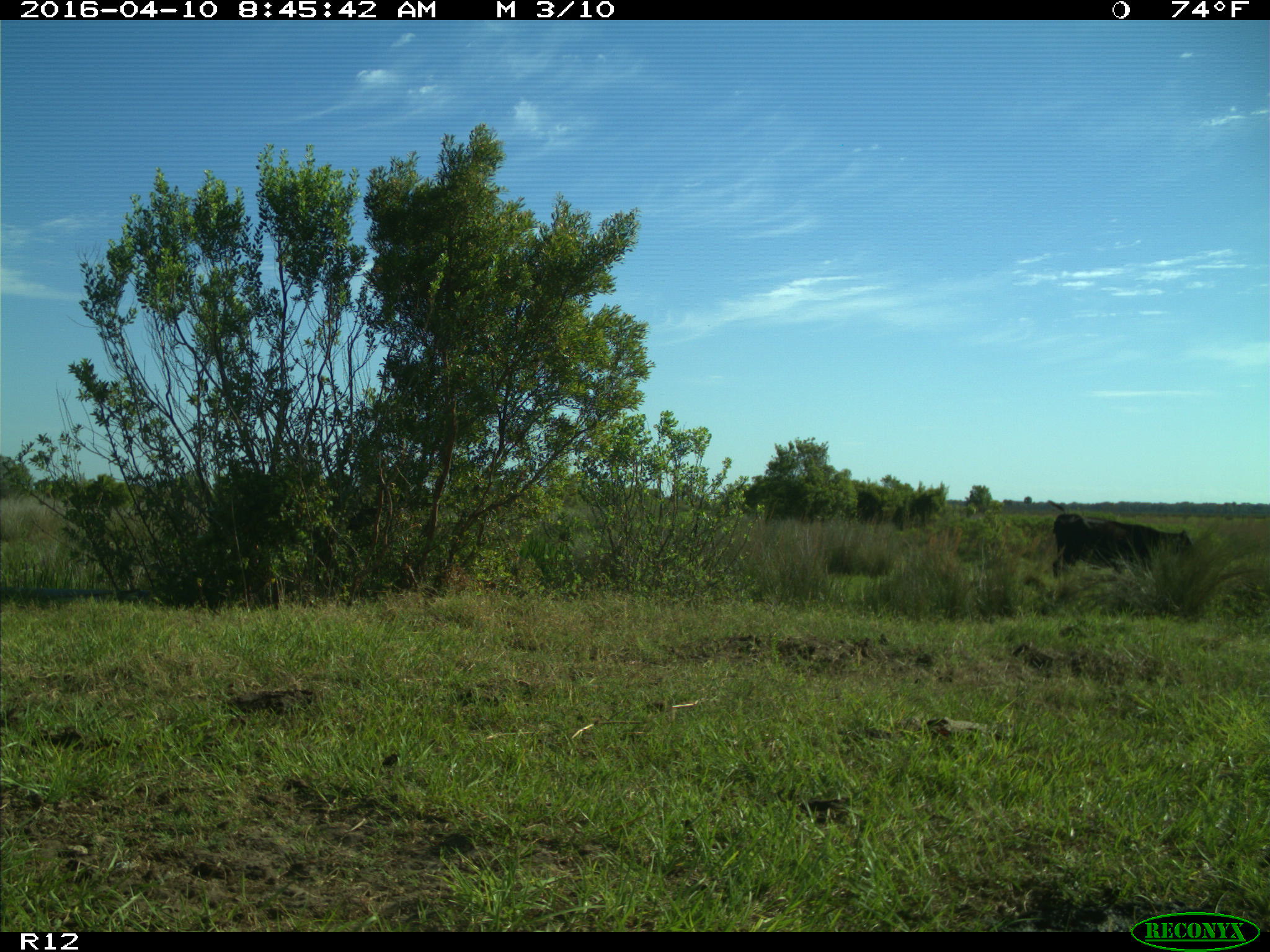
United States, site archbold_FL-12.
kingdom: Animalia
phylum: Chordata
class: Mammalia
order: Artiodactyla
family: Bovidae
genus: Bos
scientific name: Bos taurus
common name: domestic cow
Bos taurus (domestic cow).